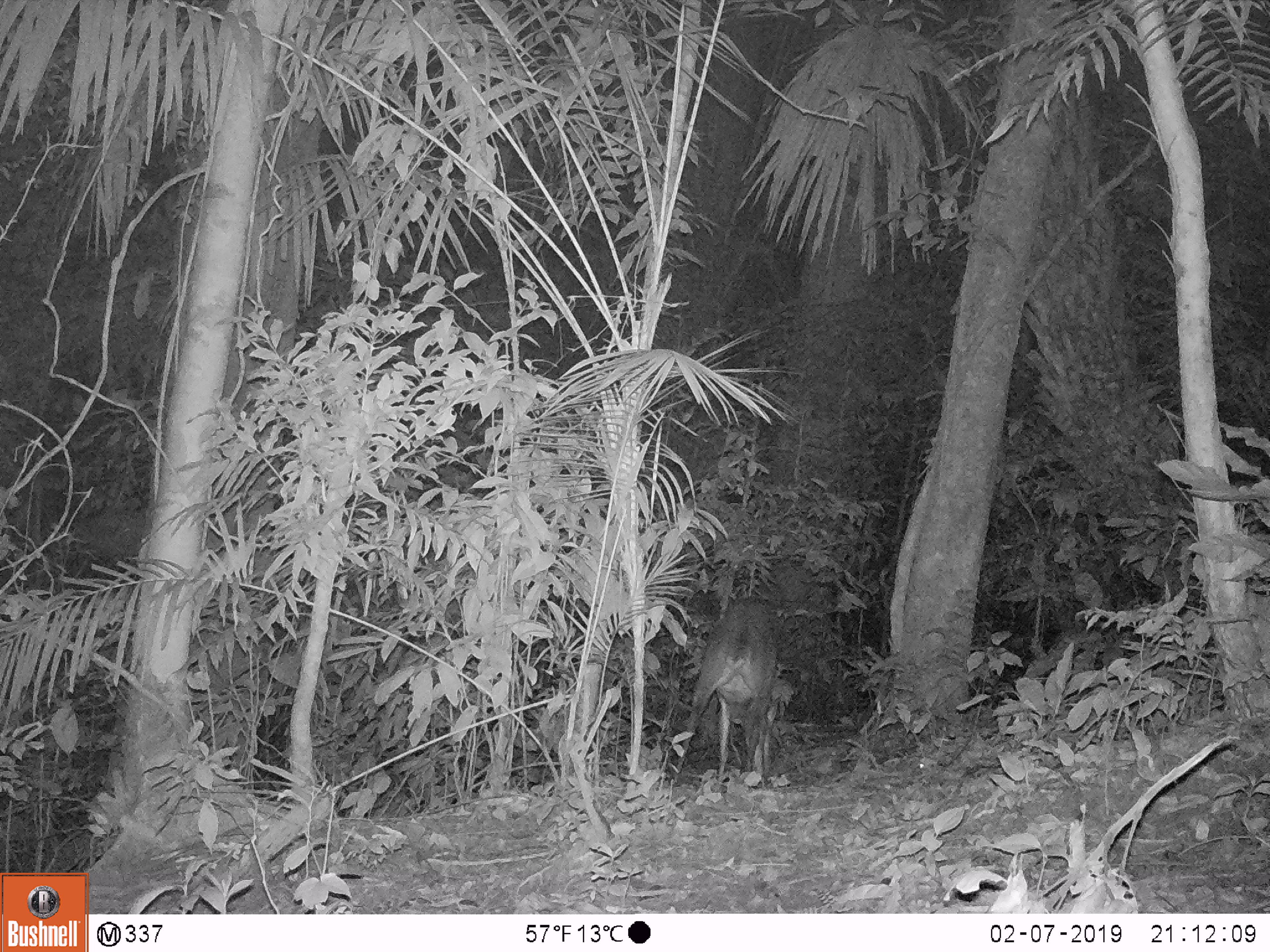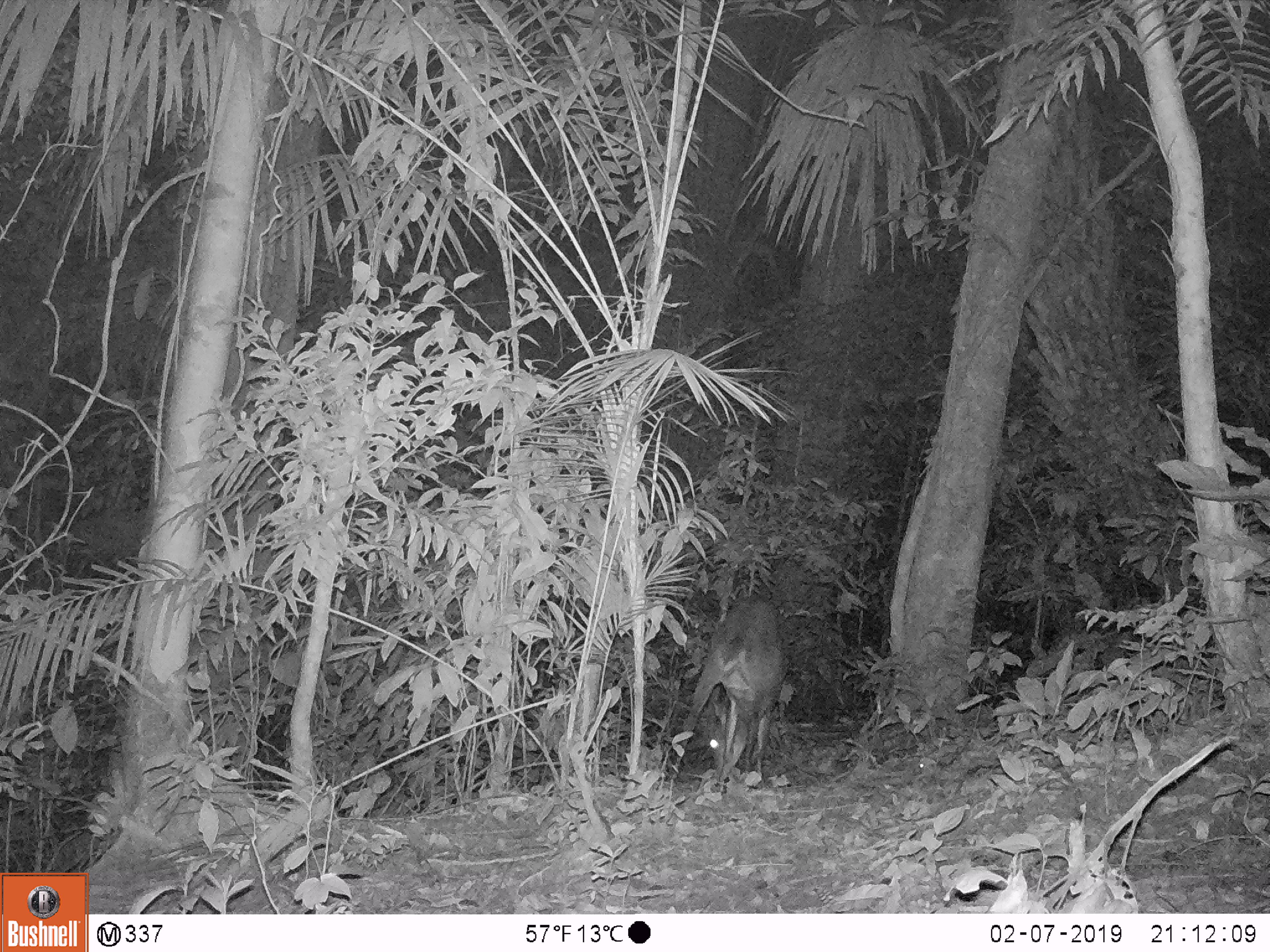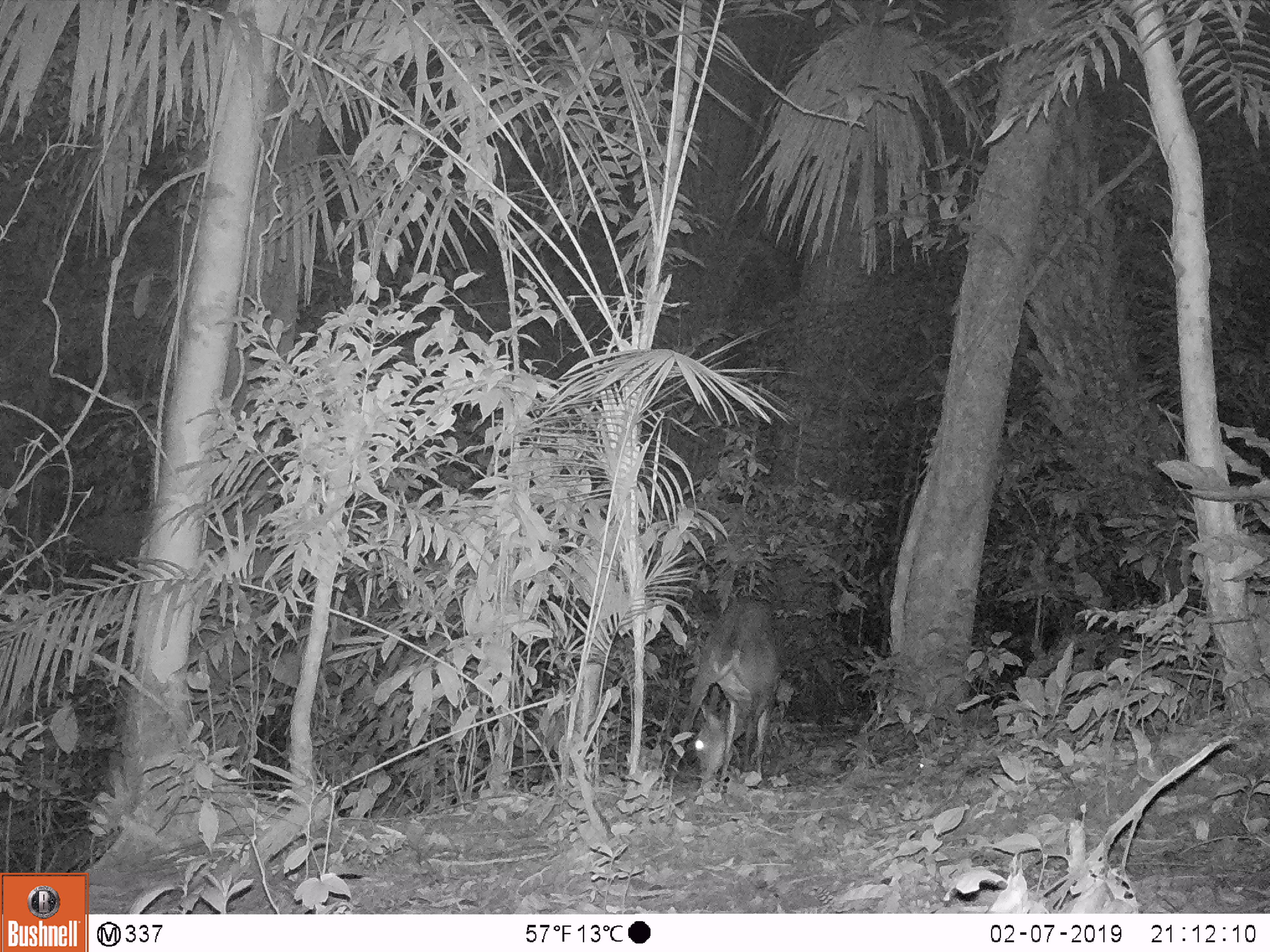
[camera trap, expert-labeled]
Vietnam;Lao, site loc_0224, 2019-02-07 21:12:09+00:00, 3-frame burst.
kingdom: Animalia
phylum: Chordata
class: Mammalia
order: Artiodactyla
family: Cervidae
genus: Muntiacus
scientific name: Muntiacus vuquangensis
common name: large-antlered muntjac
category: large antlered muntjac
Large antlered muntjac (large-antlered muntjac) (Muntiacus vuquangensis). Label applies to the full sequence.